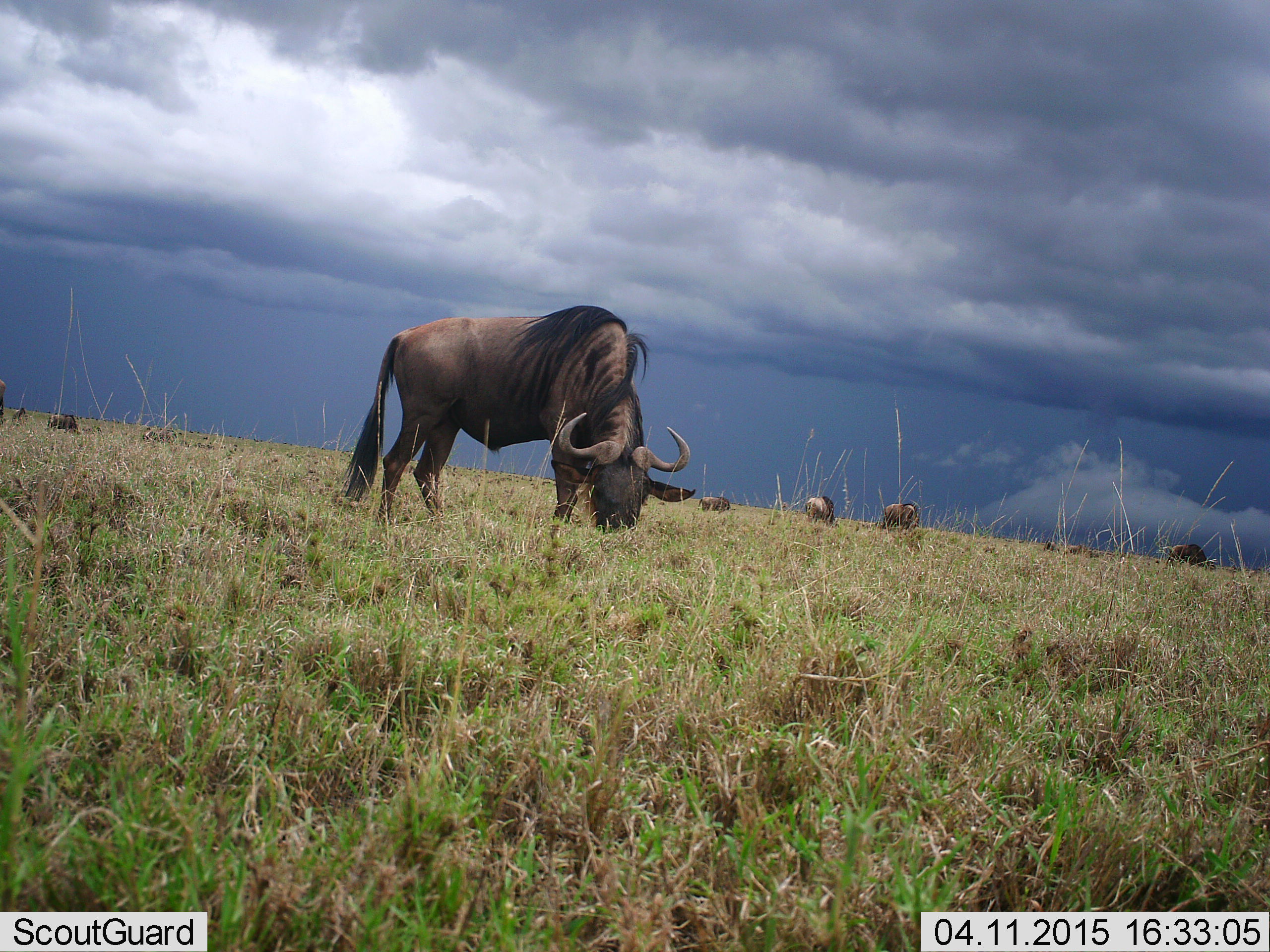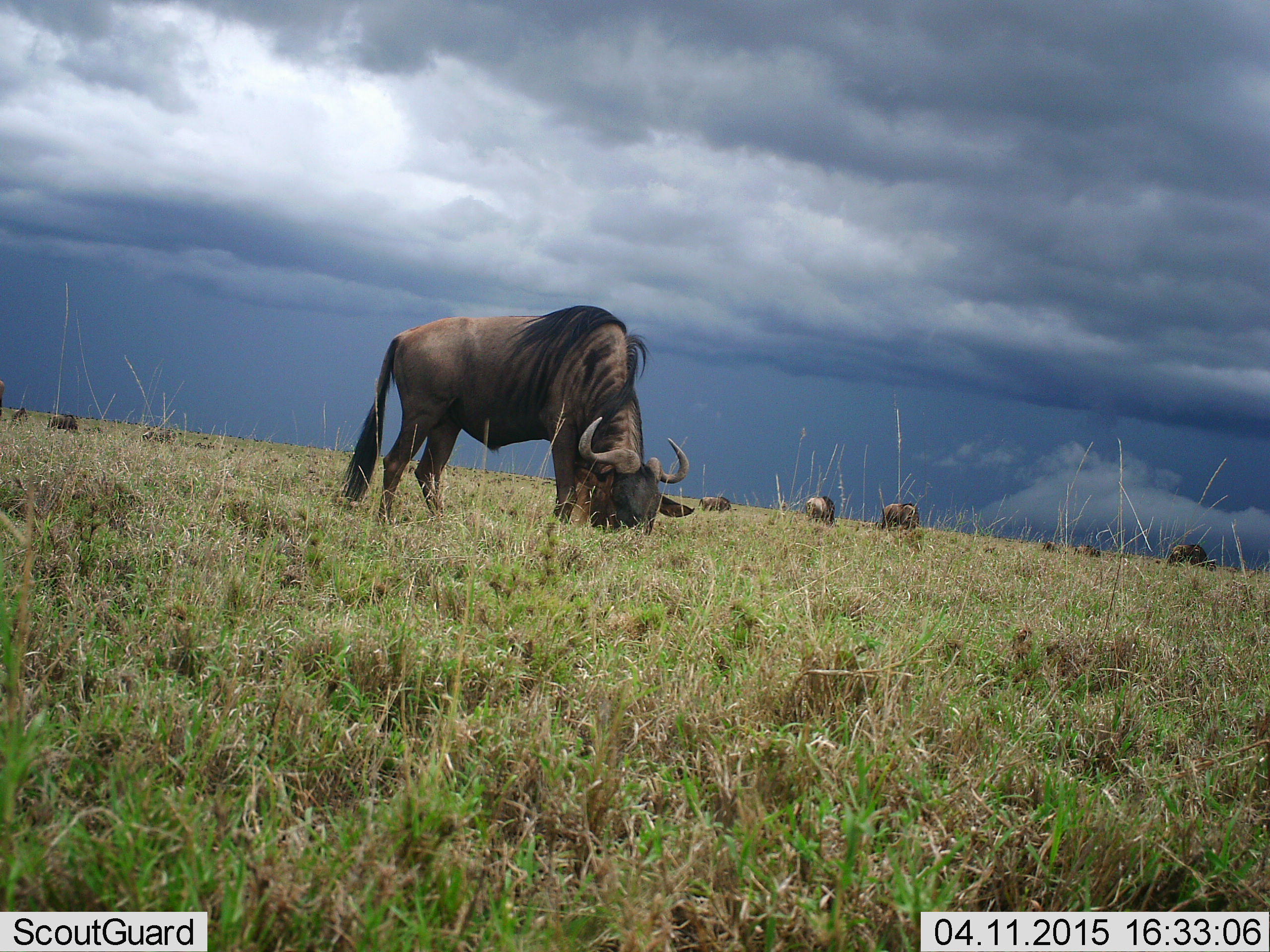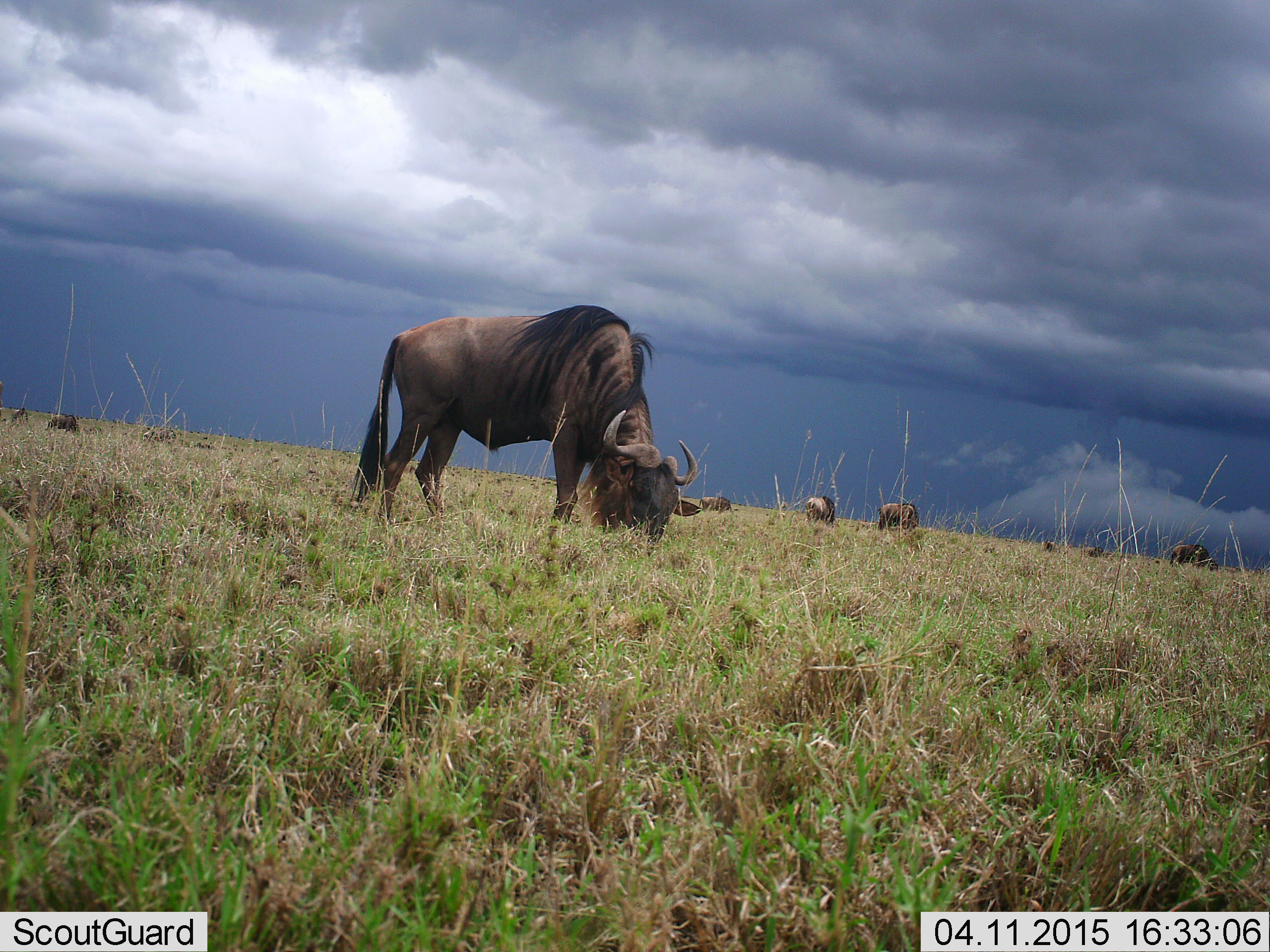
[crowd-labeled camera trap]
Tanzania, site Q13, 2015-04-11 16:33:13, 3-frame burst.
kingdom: Animalia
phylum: Chordata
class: Mammalia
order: Artiodactyla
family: Bovidae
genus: Connochaetes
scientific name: Connochaetes taurinus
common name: blue wildebeest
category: wildebeest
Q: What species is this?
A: Wildebeest (blue wildebeest) (Connochaetes taurinus).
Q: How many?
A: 8.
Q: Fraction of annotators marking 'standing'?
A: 0%.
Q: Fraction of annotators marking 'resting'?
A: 9%.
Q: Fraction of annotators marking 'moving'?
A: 0%.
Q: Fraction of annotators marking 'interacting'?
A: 0%.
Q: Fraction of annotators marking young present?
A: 0%.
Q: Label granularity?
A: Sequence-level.